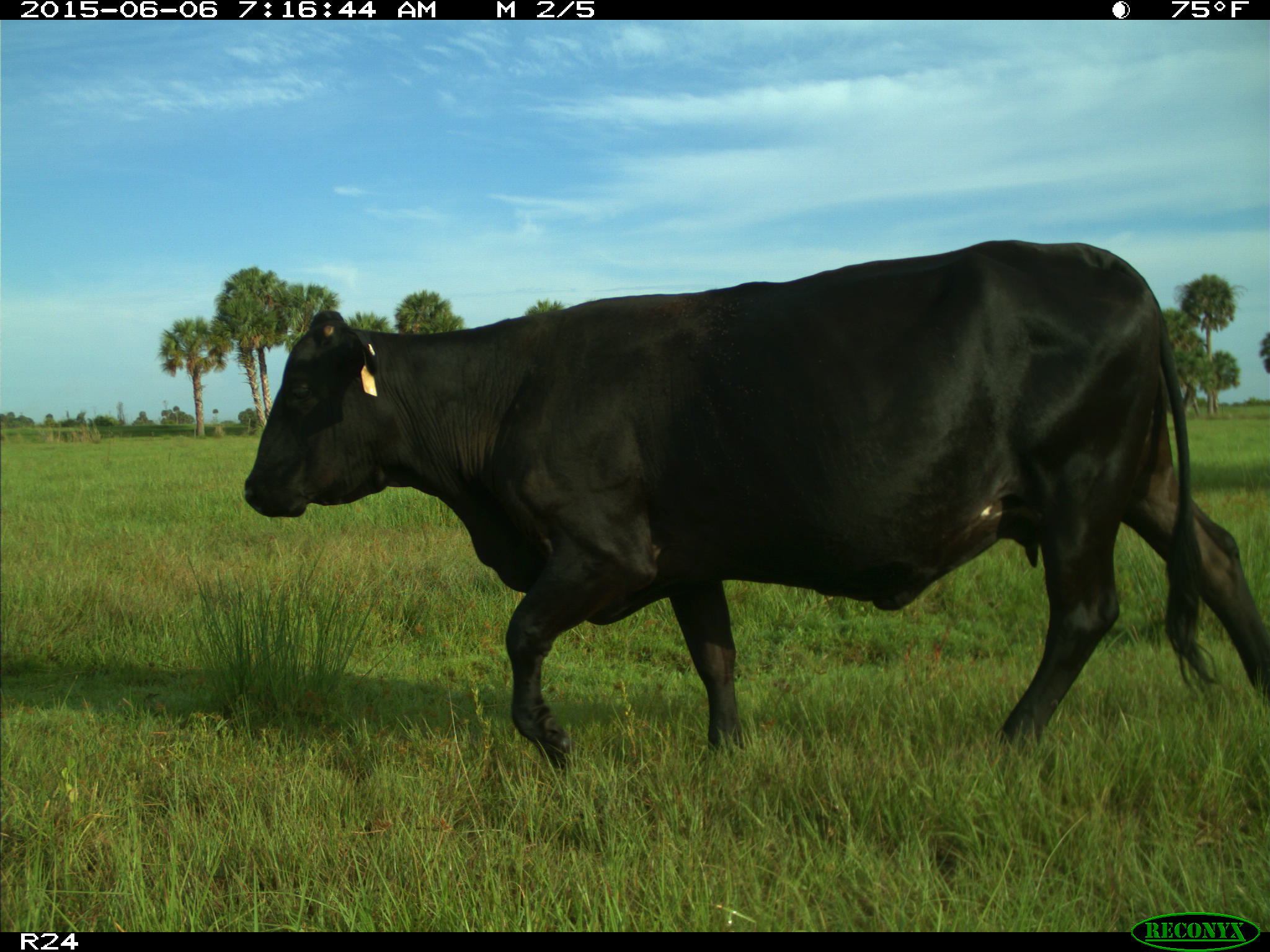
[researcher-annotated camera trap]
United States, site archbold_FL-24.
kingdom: Animalia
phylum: Chordata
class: Mammalia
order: Artiodactyla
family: Bovidae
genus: Bos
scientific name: Bos taurus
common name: domestic cow